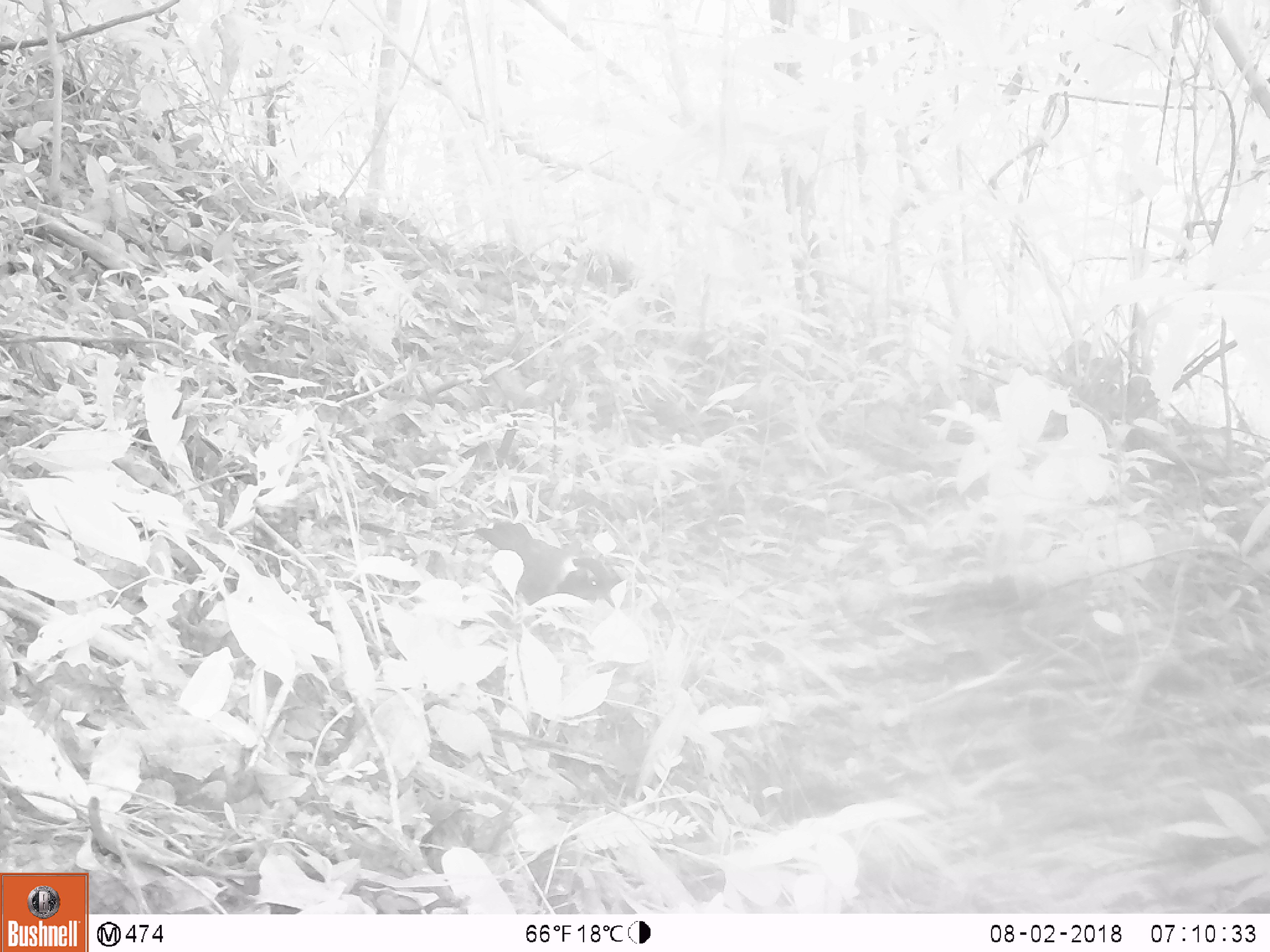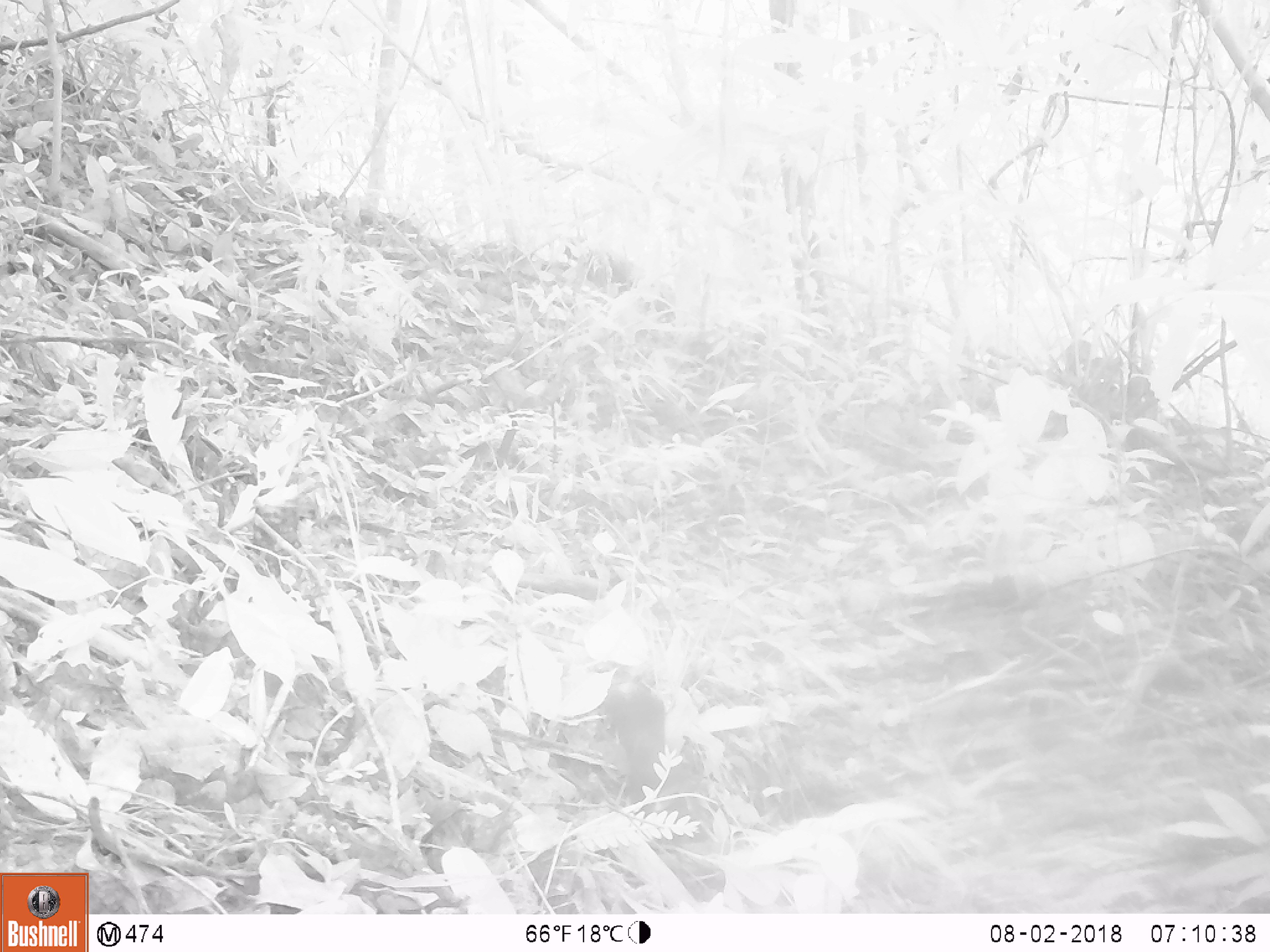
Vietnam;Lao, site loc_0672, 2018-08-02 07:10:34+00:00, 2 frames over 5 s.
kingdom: Animalia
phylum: Chordata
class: Aves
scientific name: Aves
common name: bird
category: unidentified bird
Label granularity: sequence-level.